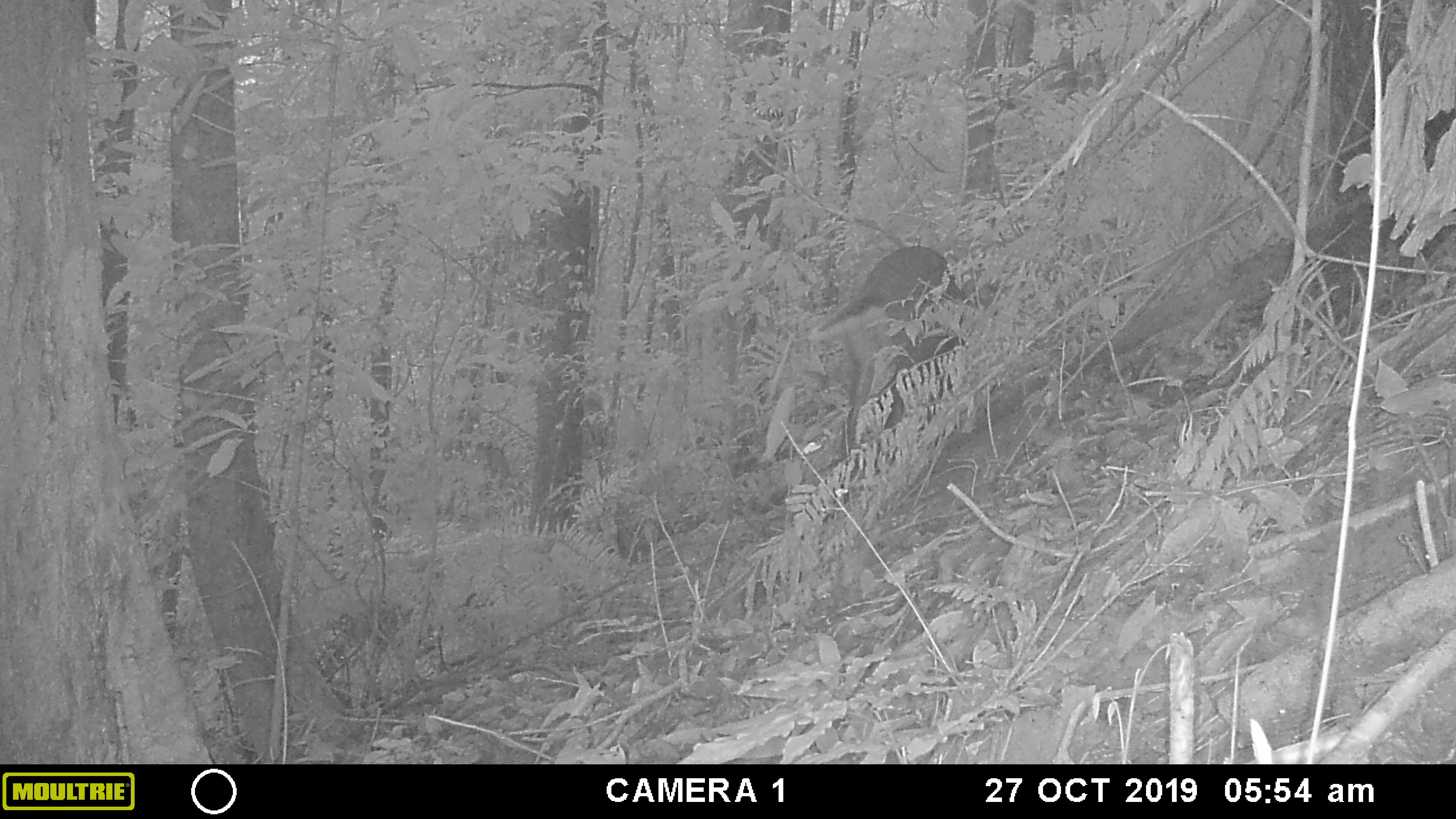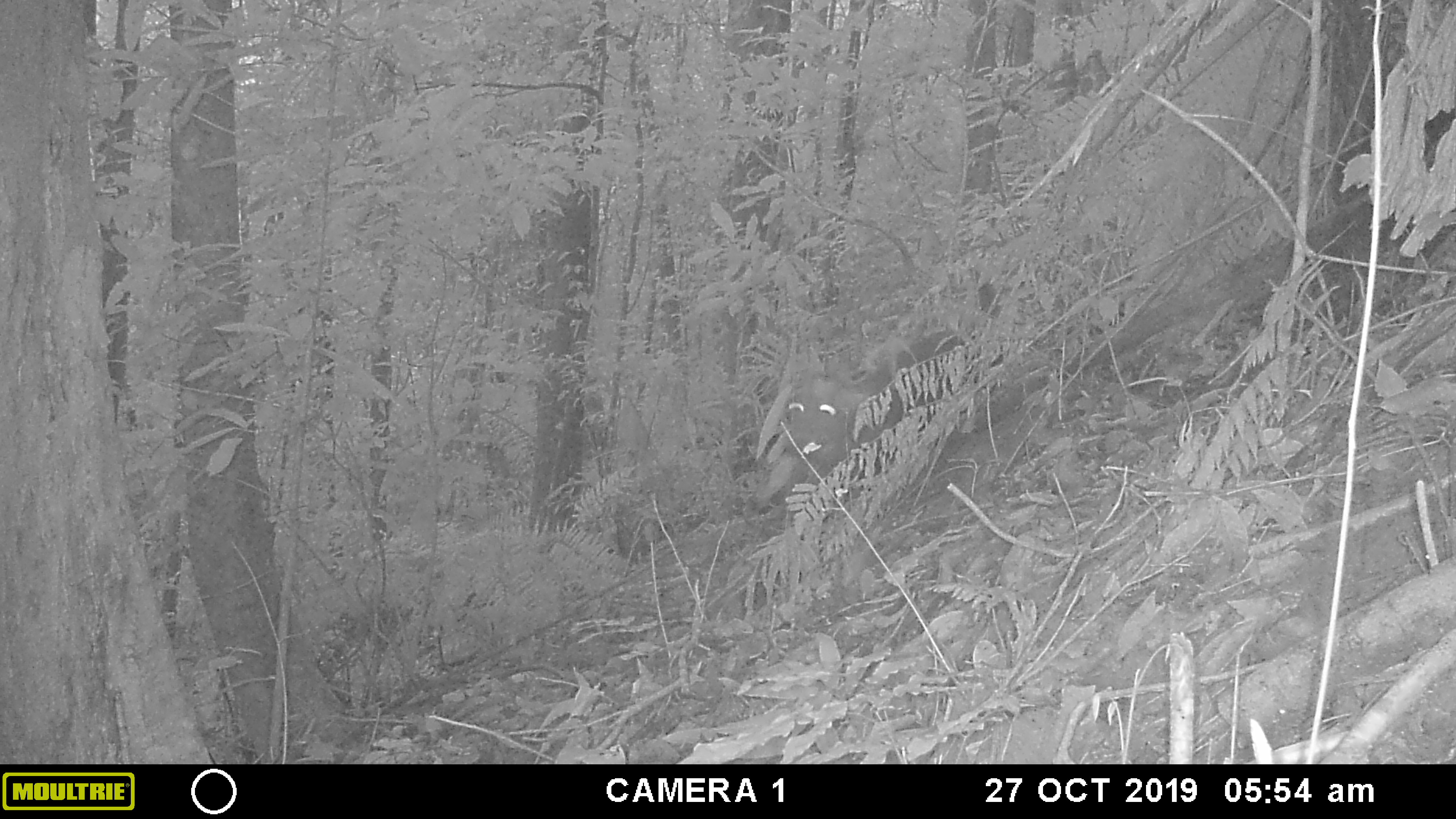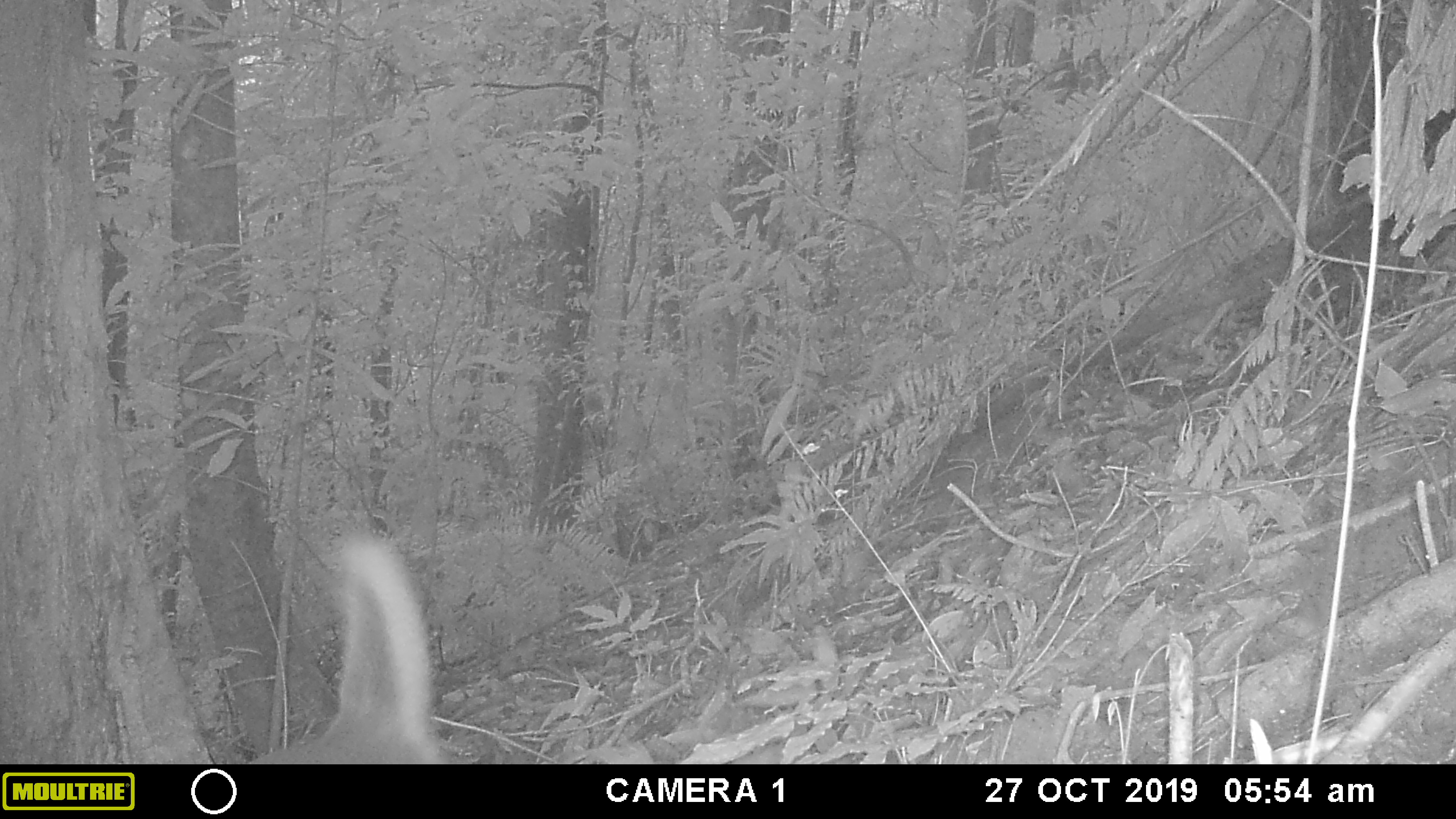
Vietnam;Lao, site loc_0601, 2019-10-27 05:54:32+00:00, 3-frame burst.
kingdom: Animalia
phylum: Chordata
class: Mammalia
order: Artiodactyla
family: Cervidae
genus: Muntiacus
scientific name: Muntiacus rooseveltorum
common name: roosevelt's muntjac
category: roosevelts muntjac group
Roosevelts muntjac group (roosevelt's muntjac) (Muntiacus rooseveltorum). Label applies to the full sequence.